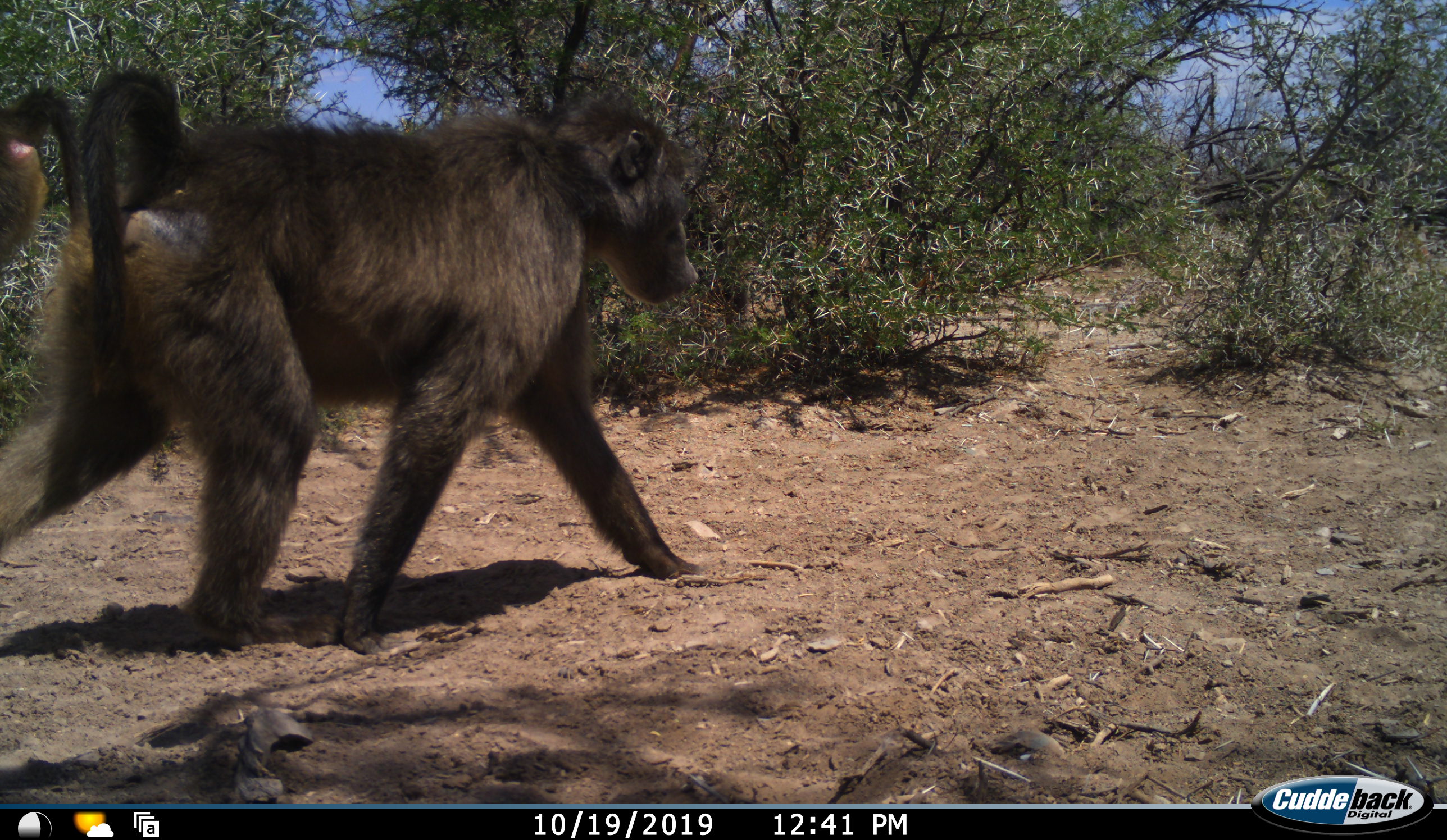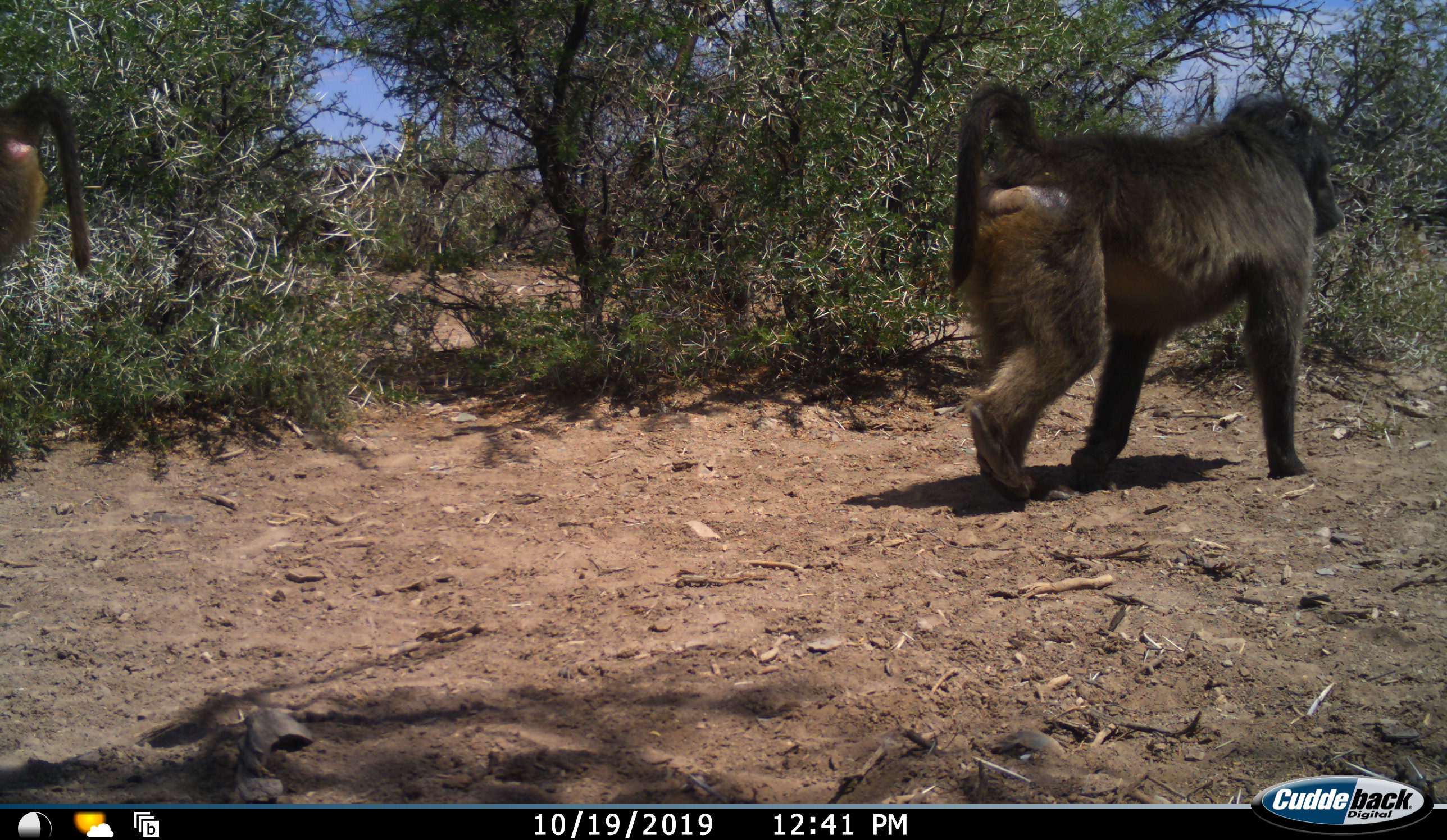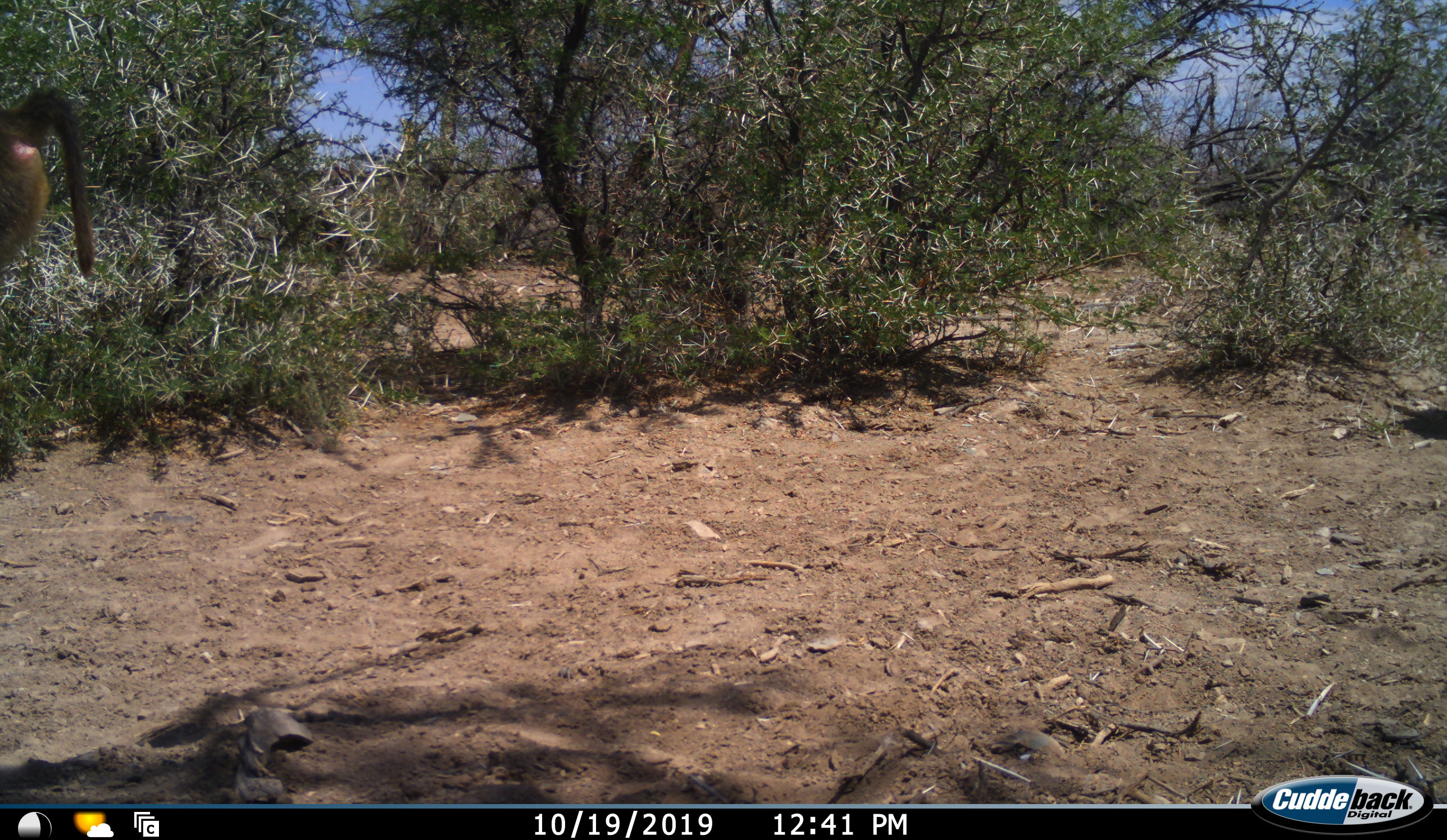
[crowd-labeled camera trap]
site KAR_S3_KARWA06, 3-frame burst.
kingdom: Animalia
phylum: Chordata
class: Mammalia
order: Primates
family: Cercopithecidae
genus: Papio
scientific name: Papio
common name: baboon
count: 2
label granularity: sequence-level